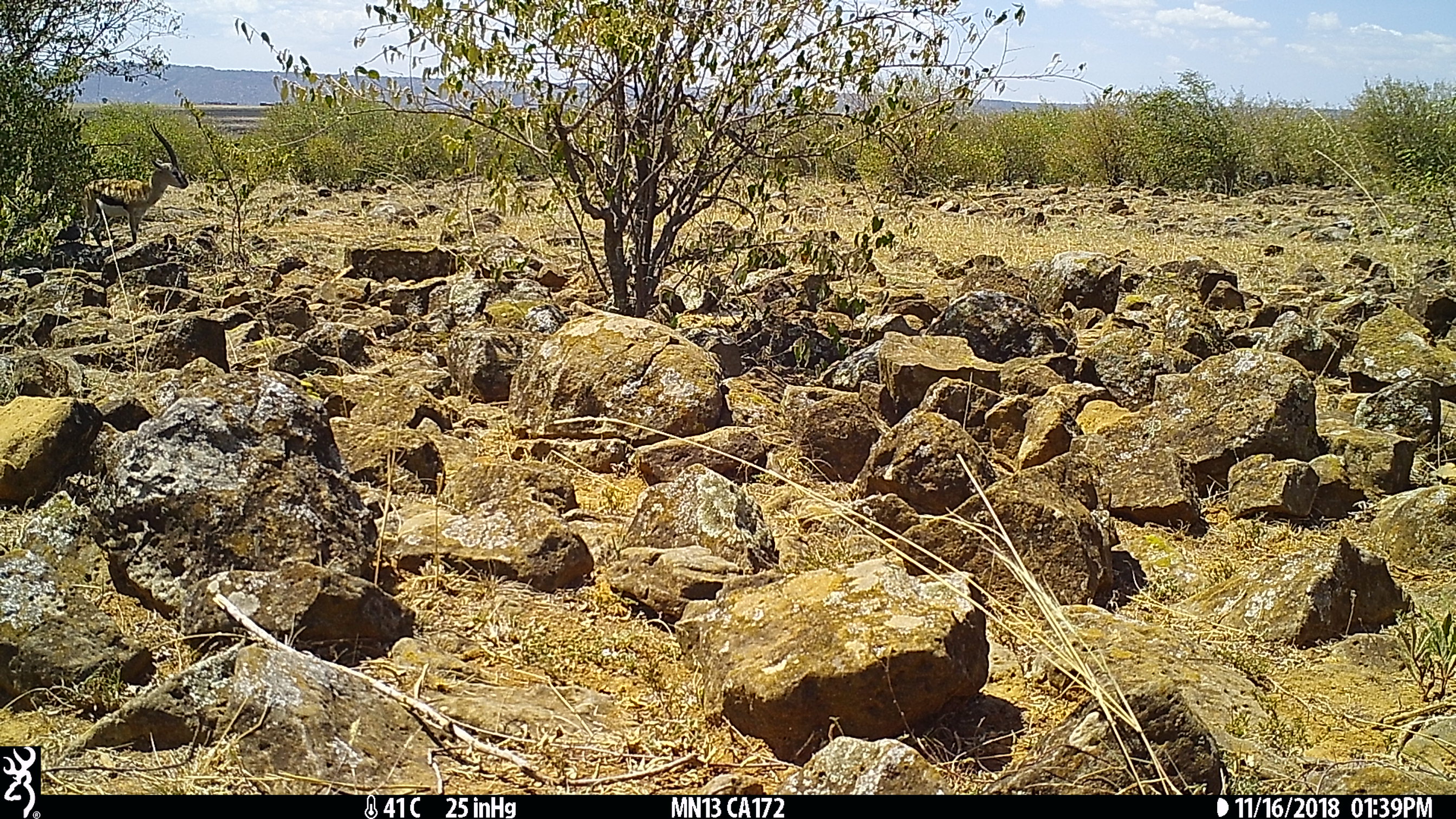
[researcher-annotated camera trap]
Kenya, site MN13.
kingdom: Animalia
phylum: Chordata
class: Mammalia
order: Artiodactyla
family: Bovidae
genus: Eudorcas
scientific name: Eudorcas thomsonii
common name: thomon's gazelle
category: gazelle thomsons